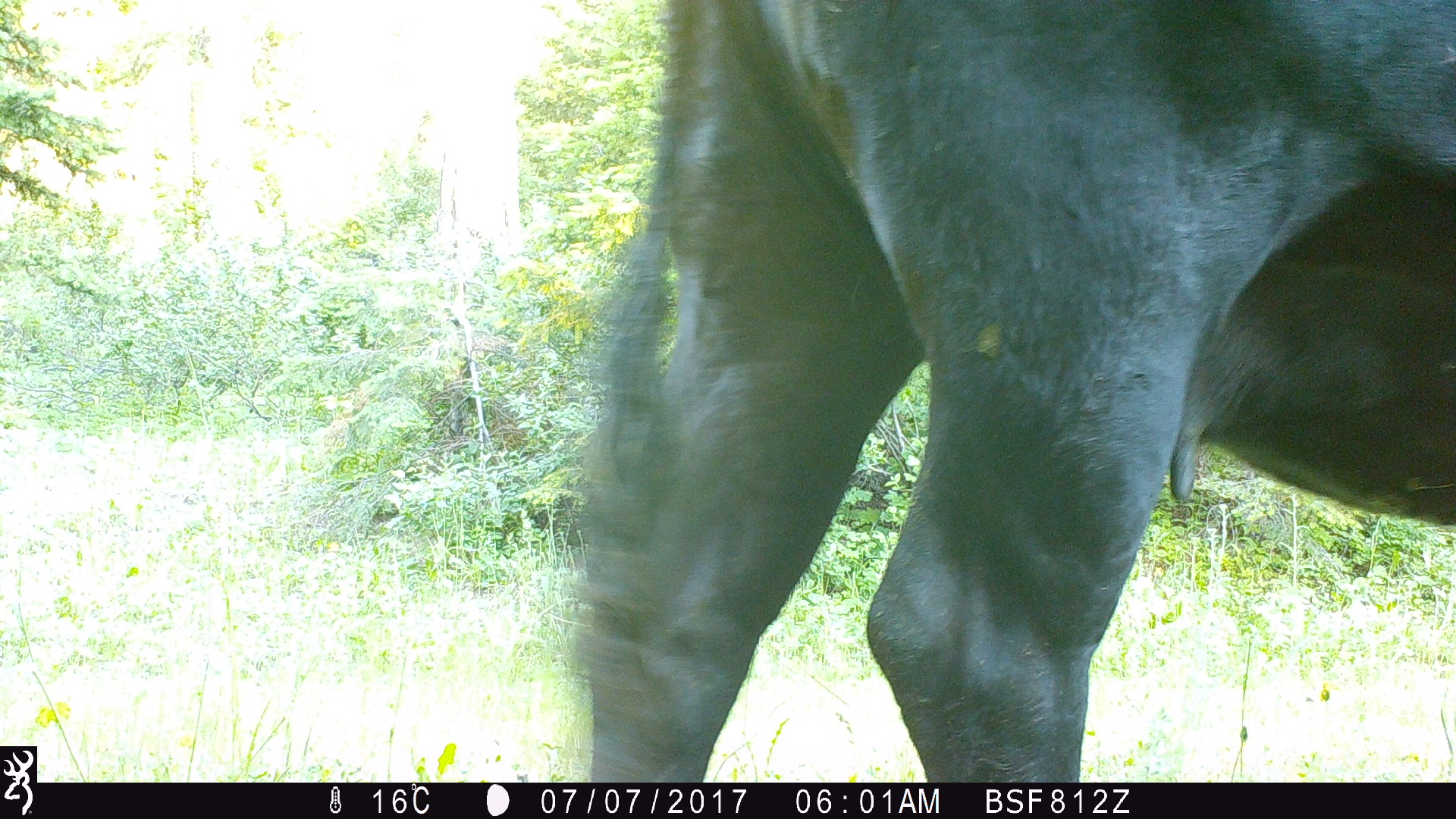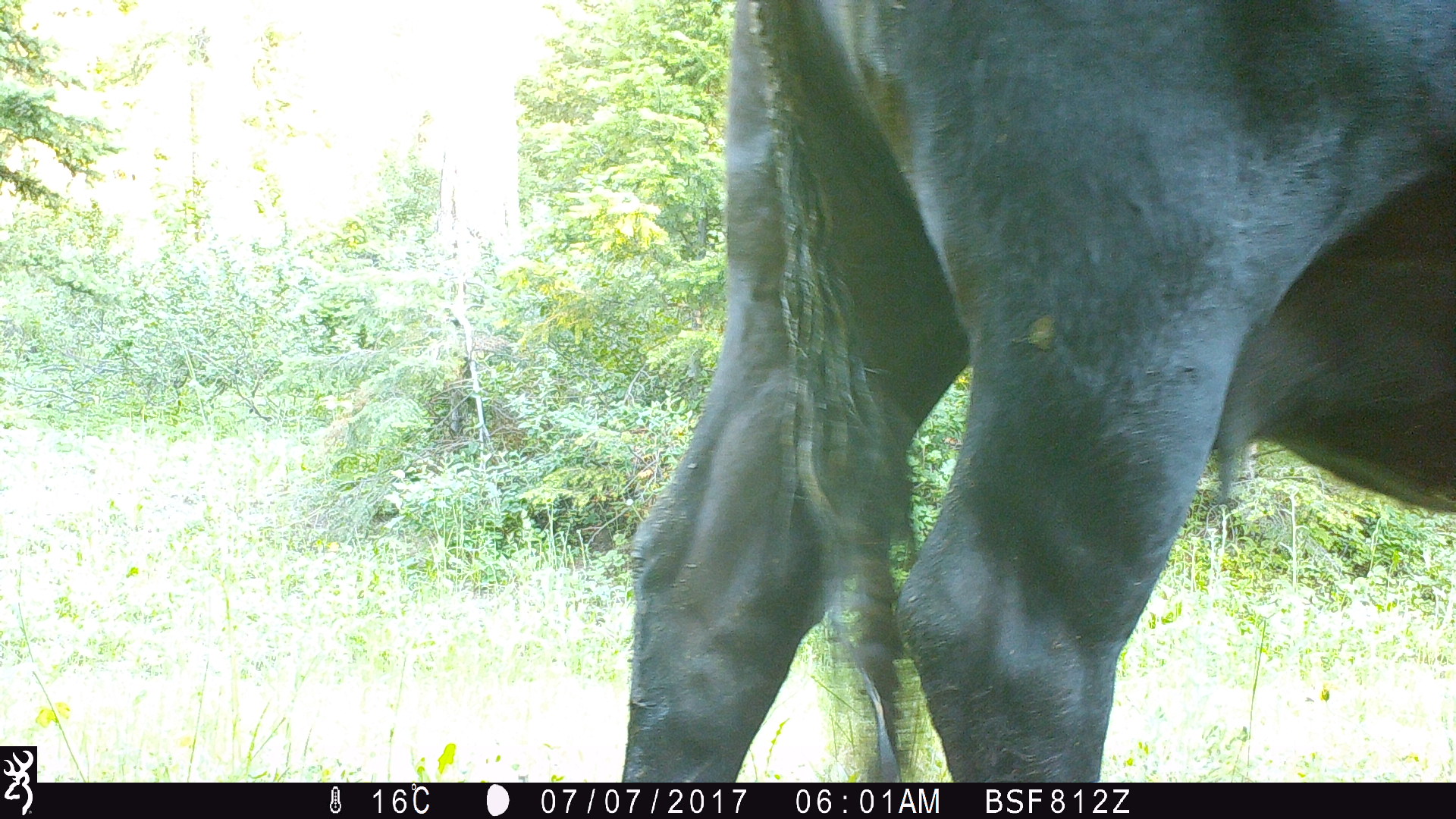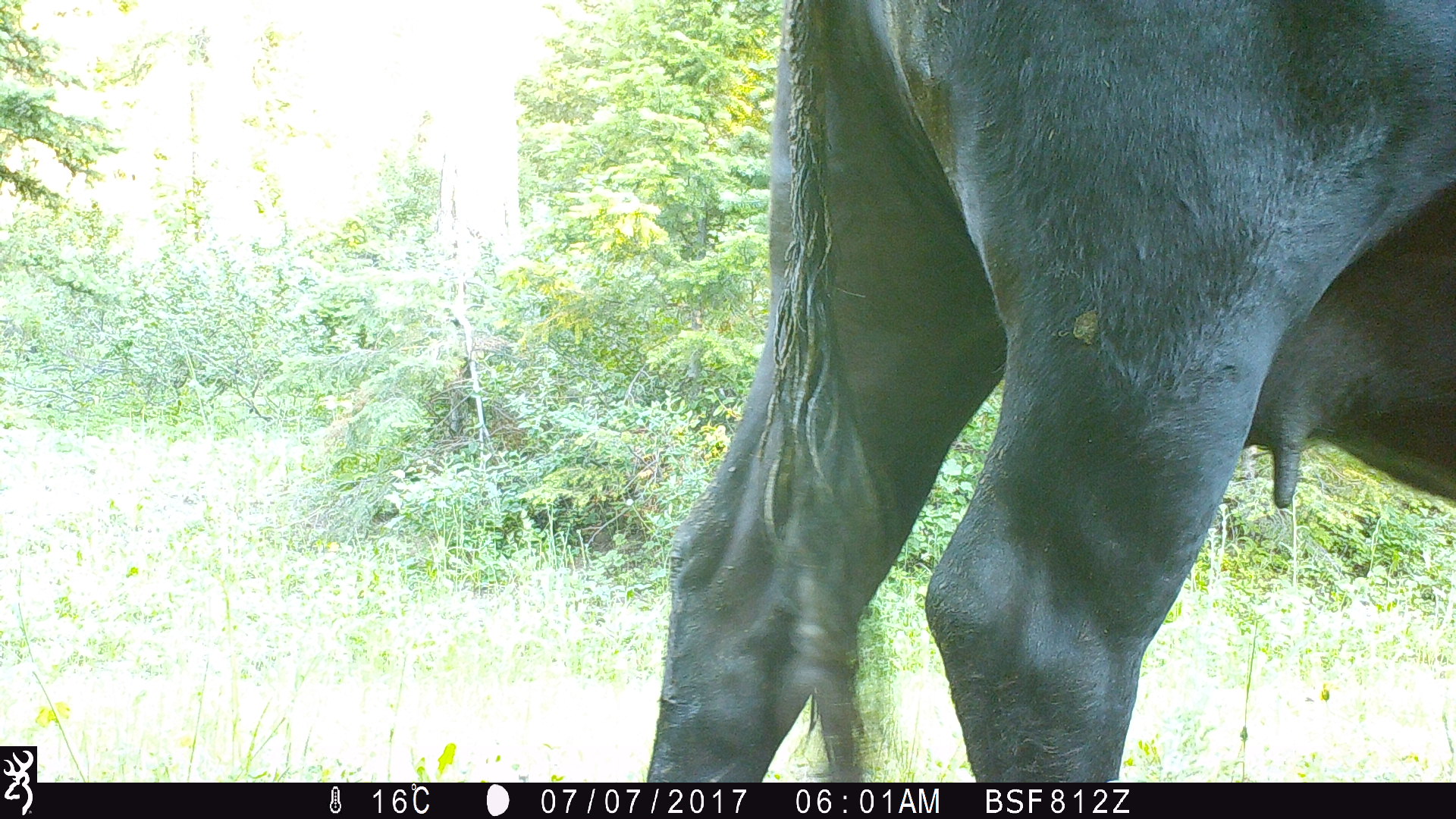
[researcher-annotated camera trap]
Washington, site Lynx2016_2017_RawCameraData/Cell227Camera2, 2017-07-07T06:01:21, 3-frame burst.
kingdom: Animalia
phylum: Chordata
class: Mammalia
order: Artiodactyla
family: Bovidae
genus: Bos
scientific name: Bos taurus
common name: domestic cattle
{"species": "domestic cattle (Bos taurus)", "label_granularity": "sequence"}